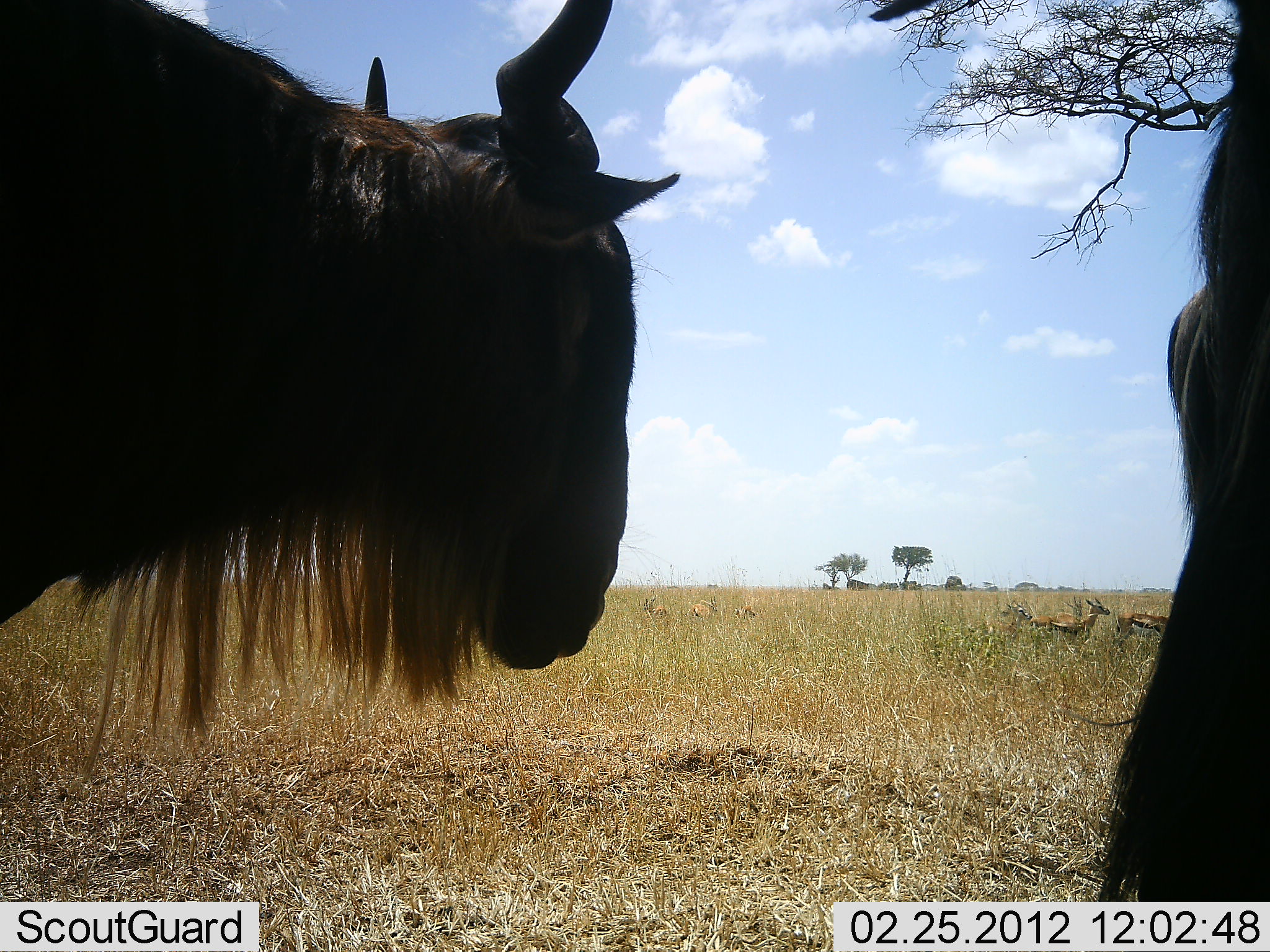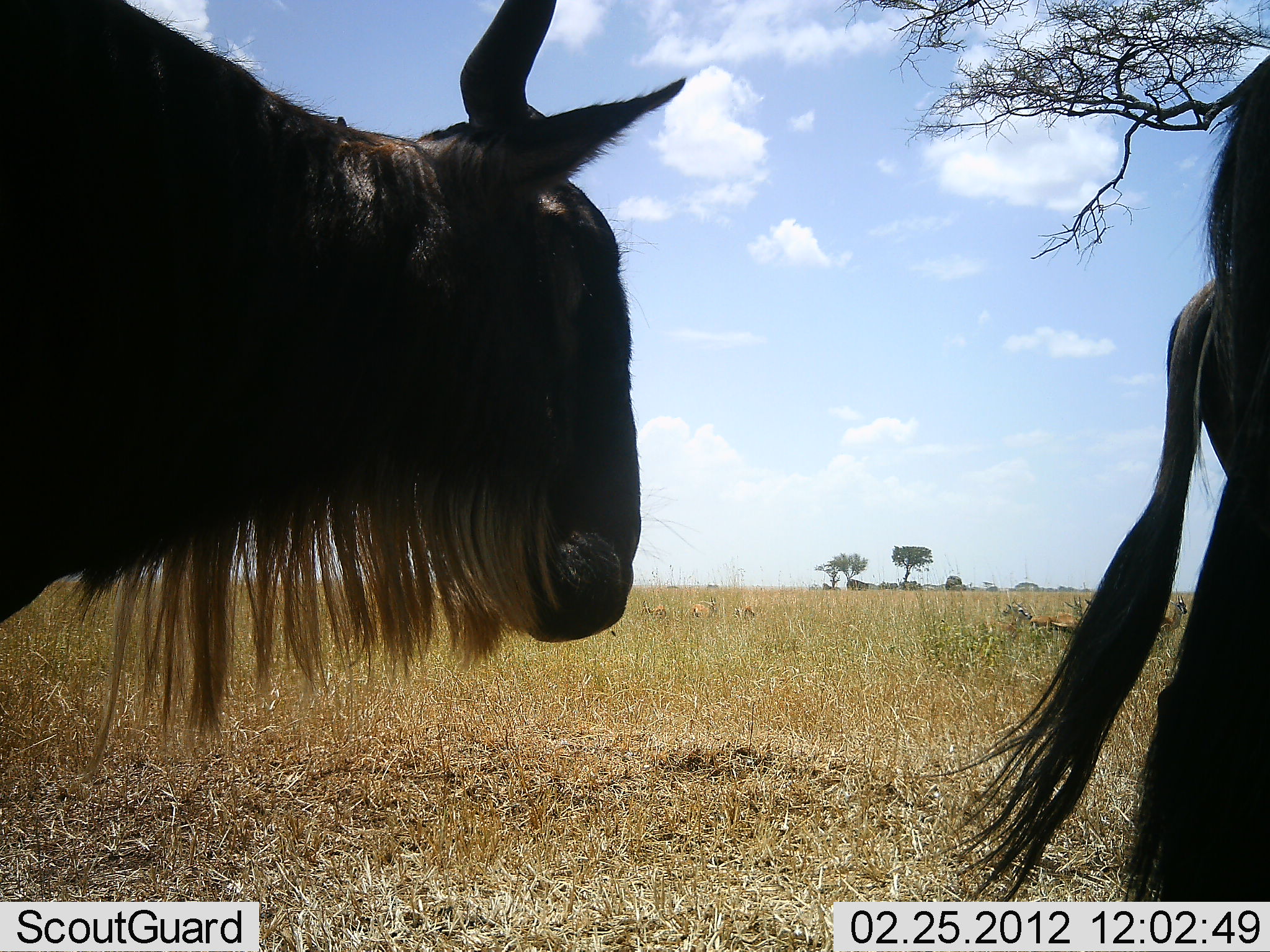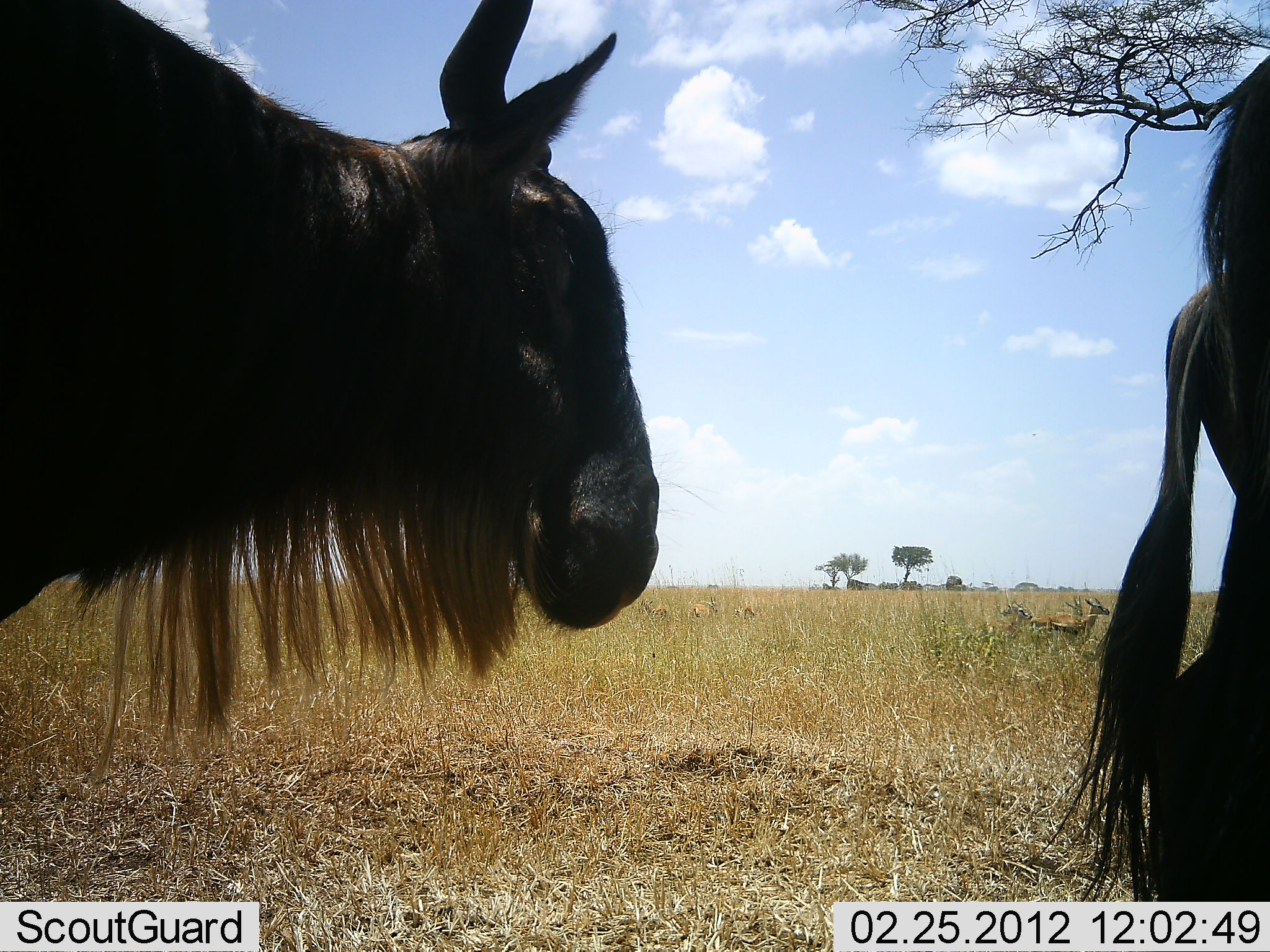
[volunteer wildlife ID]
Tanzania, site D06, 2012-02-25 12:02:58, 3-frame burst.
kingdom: Animalia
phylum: Chordata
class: Mammalia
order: Artiodactyla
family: Bovidae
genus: Connochaetes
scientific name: Connochaetes taurinus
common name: blue wildebeest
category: wildebeest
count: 2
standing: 97%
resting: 3%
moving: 6%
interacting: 0%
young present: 0%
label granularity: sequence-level